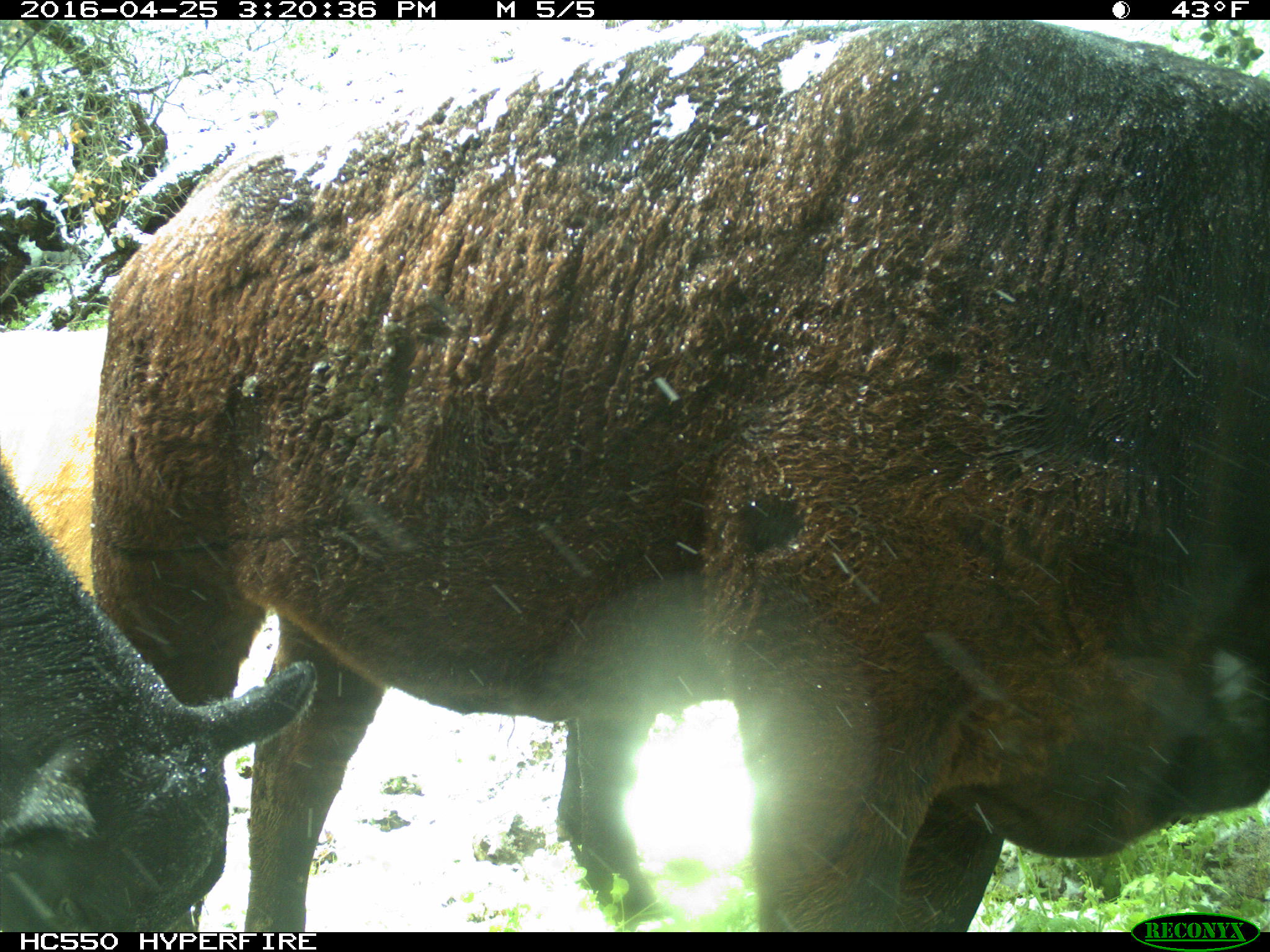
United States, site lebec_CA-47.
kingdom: Animalia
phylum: Chordata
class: Mammalia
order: Artiodactyla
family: Bovidae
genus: Bos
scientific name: Bos taurus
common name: domestic cow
Bos taurus (domestic cow).